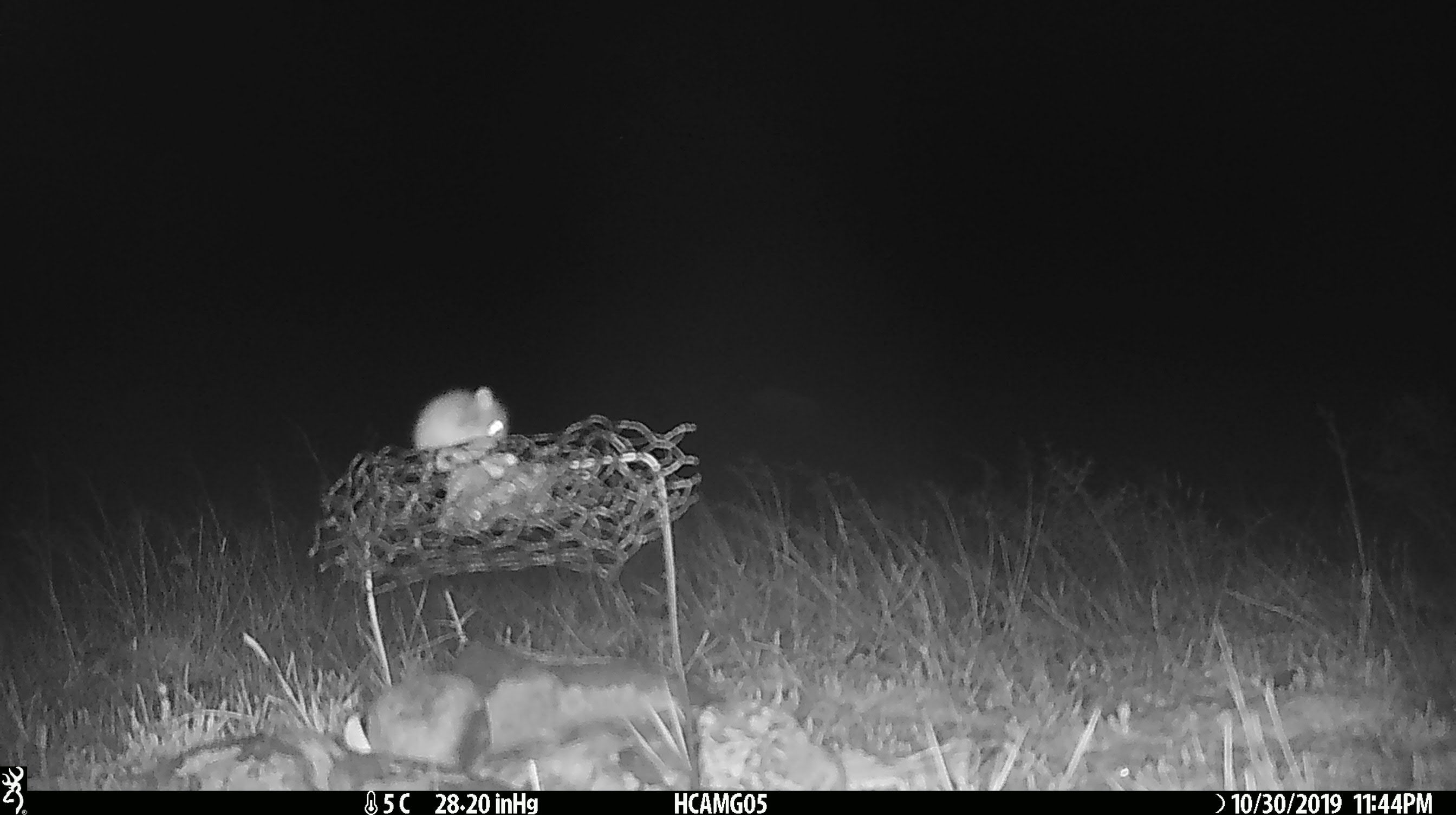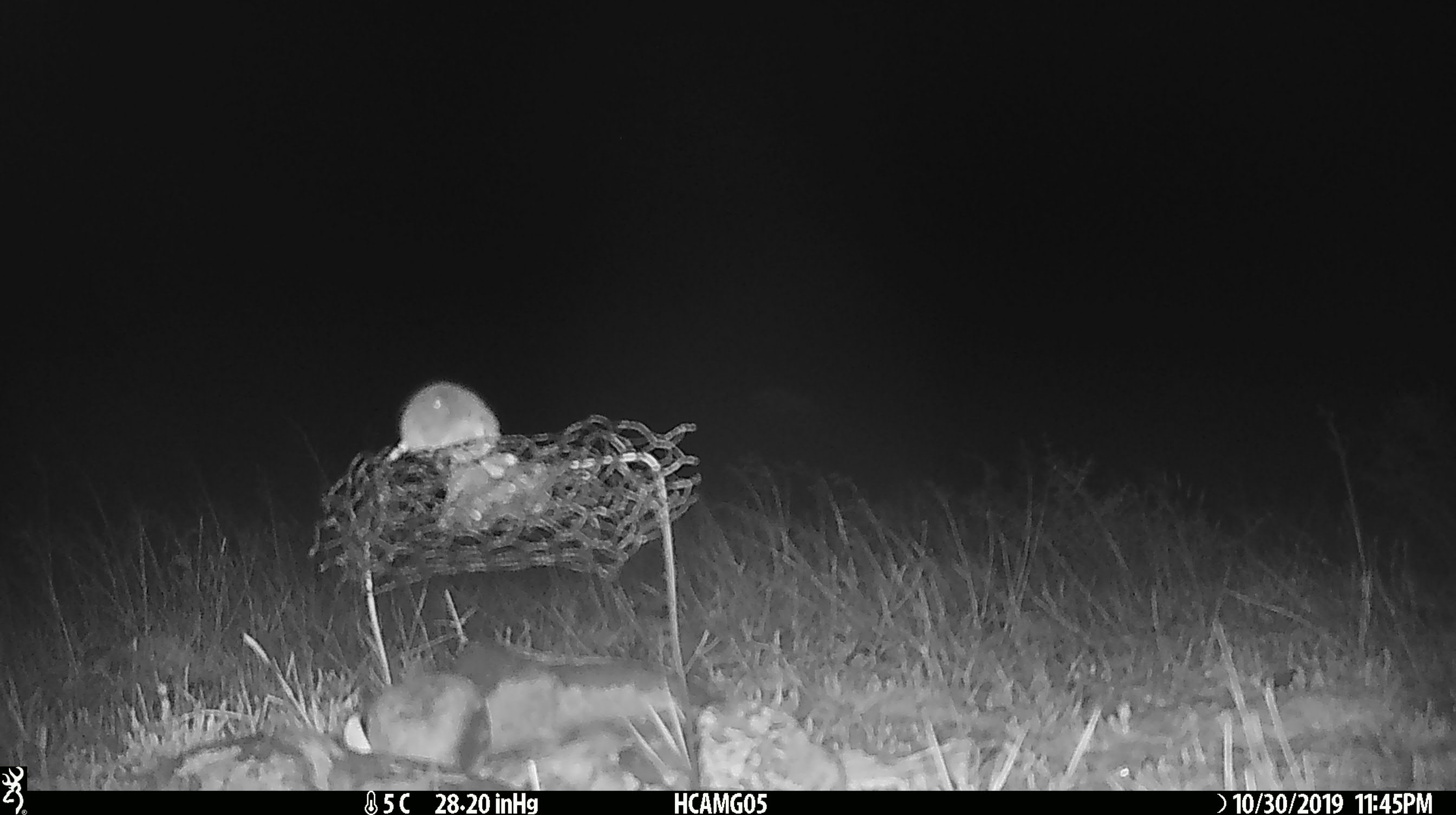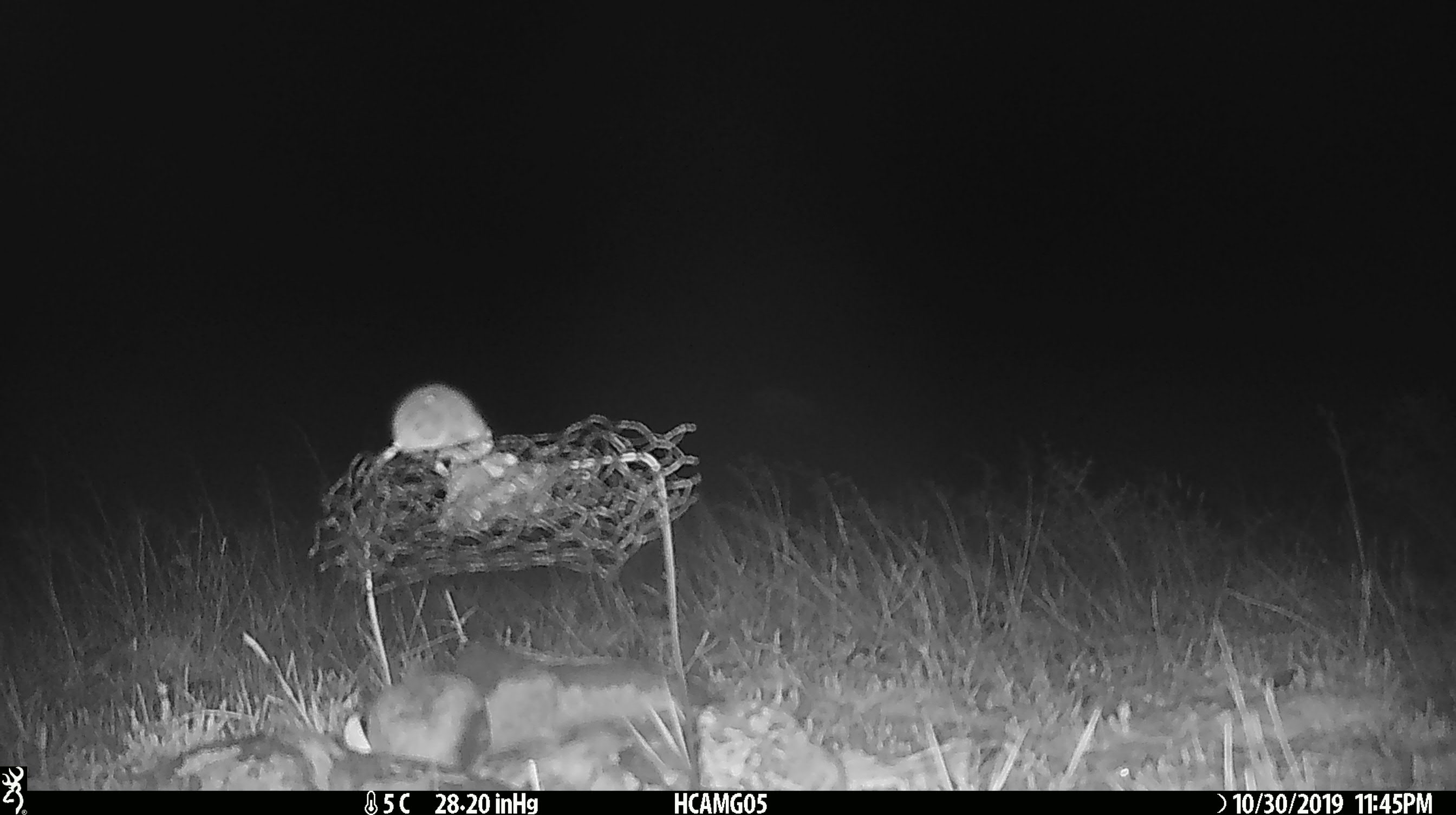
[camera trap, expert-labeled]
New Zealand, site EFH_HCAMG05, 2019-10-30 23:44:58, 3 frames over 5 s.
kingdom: Animalia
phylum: Chordata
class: Mammalia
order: Rodentia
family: Muridae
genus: Mus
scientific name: Mus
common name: mouse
Mouse (Mus).